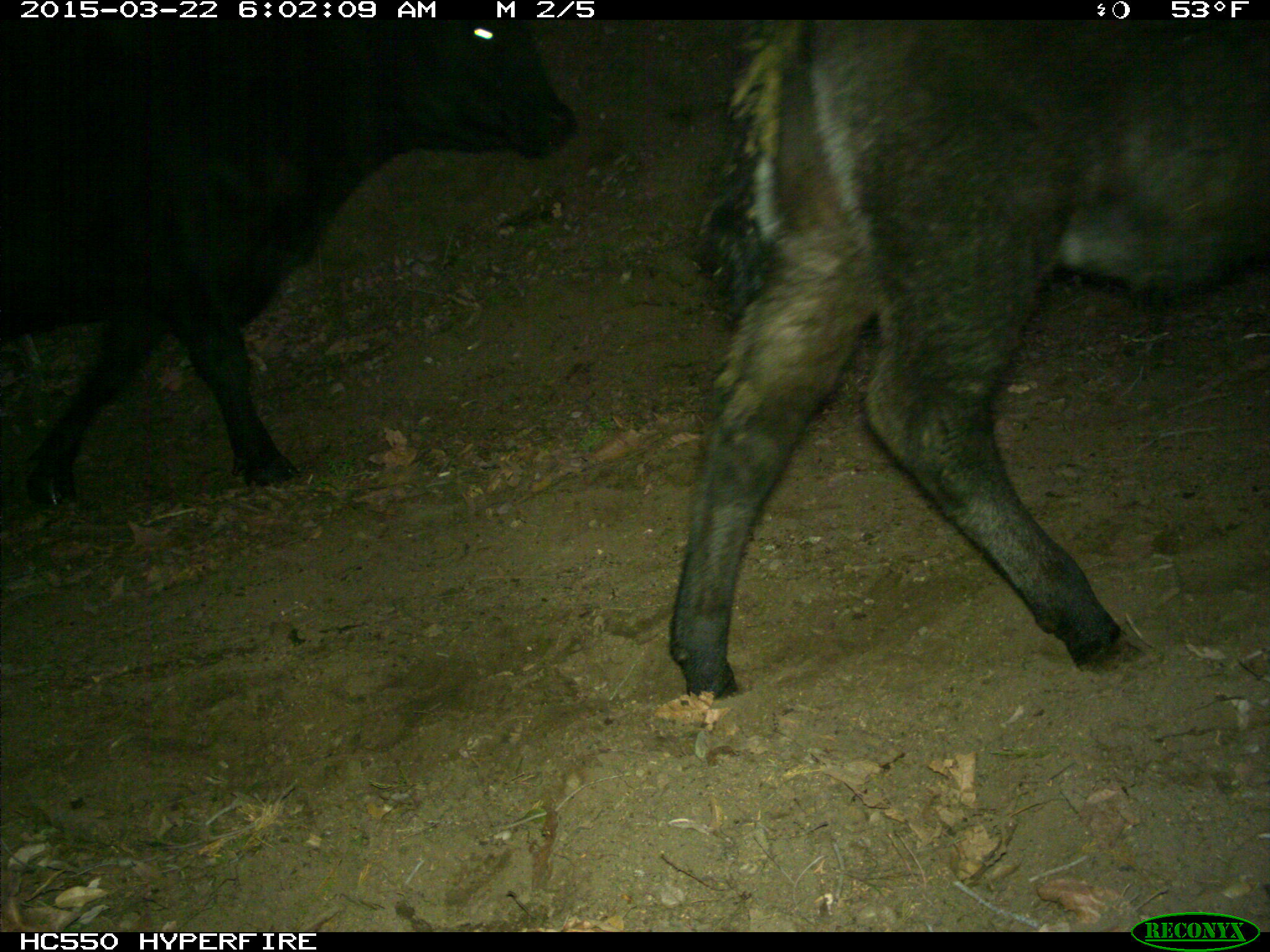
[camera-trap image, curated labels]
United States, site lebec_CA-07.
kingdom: Animalia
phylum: Chordata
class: Mammalia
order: Artiodactyla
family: Bovidae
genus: Bos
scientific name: Bos taurus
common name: domestic cow